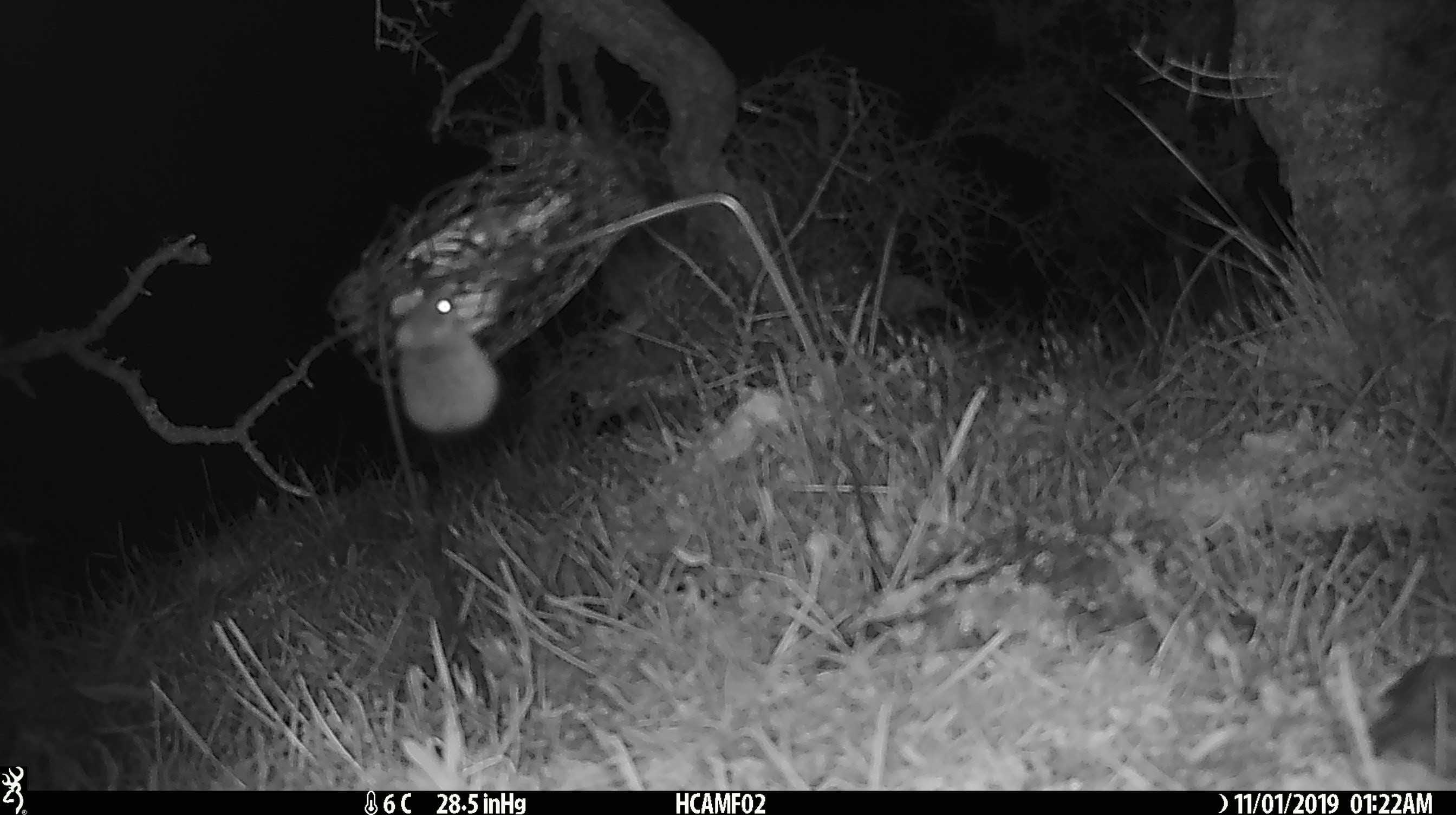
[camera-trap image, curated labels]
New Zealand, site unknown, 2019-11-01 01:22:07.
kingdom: Animalia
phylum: Chordata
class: Mammalia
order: Rodentia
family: Muridae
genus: Mus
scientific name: Mus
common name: mouse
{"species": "mouse (Mus)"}